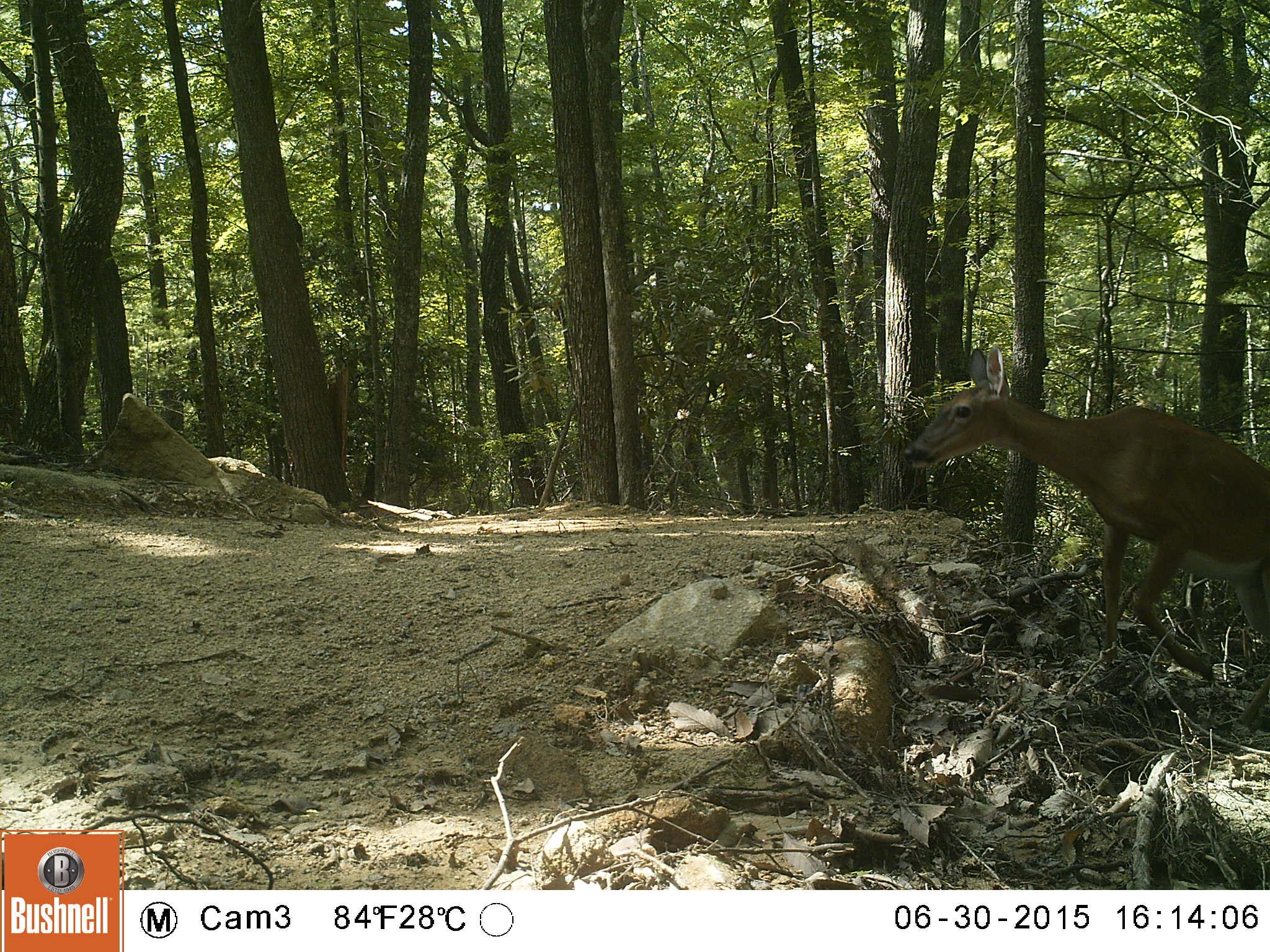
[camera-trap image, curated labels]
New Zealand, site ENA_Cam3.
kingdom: Animalia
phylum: Chordata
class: Mammalia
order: Artiodactyla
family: Cervidae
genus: Odocoileus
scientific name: Odocoileus virginianus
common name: white-tailed deer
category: white tailed deer